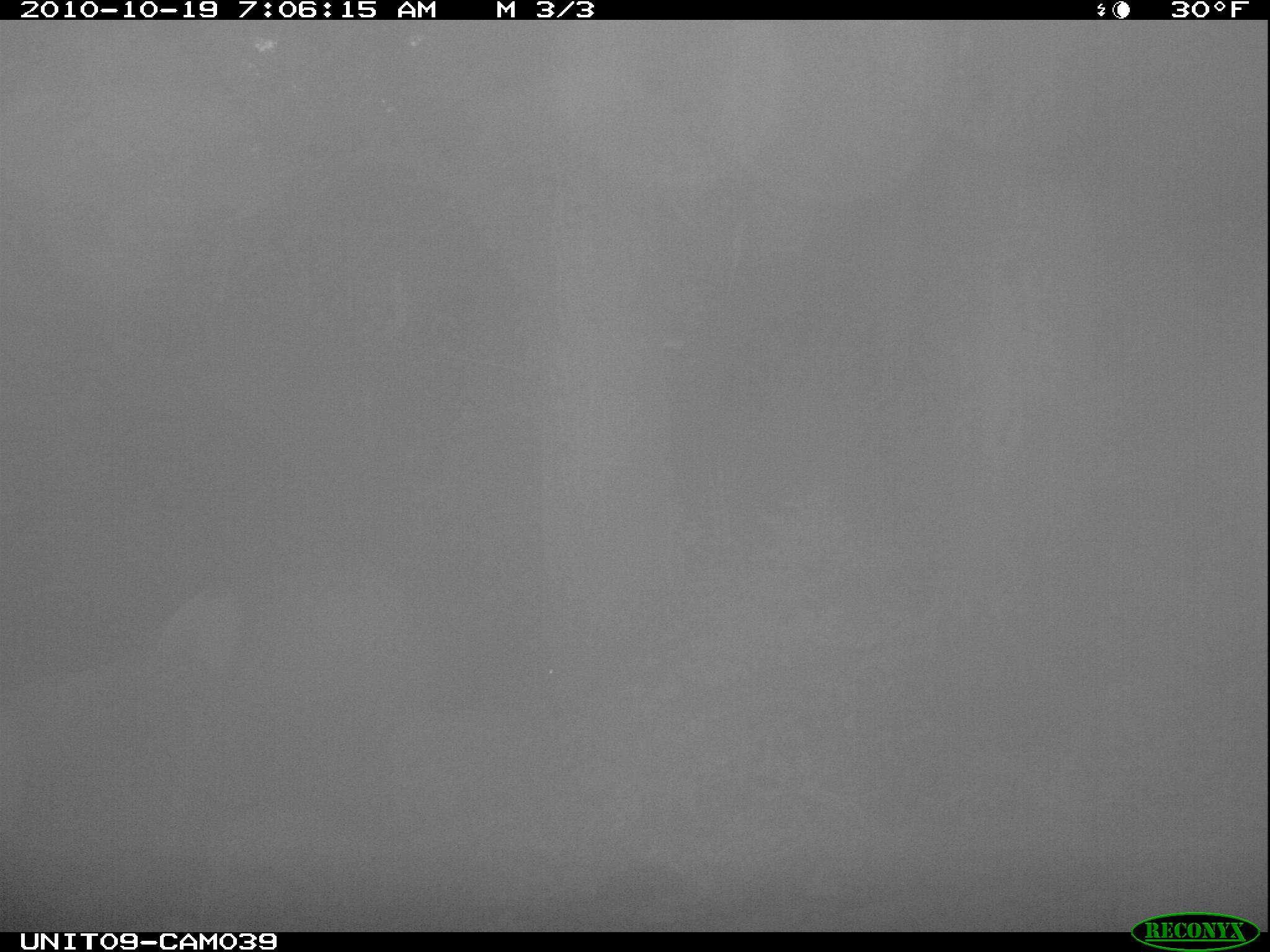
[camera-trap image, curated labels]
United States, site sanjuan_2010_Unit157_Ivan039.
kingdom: Animalia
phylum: Chordata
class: Mammalia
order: Artiodactyla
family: Cervidae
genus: Cervus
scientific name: Cervus elaphus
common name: red deer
Cervus elaphus (red deer).